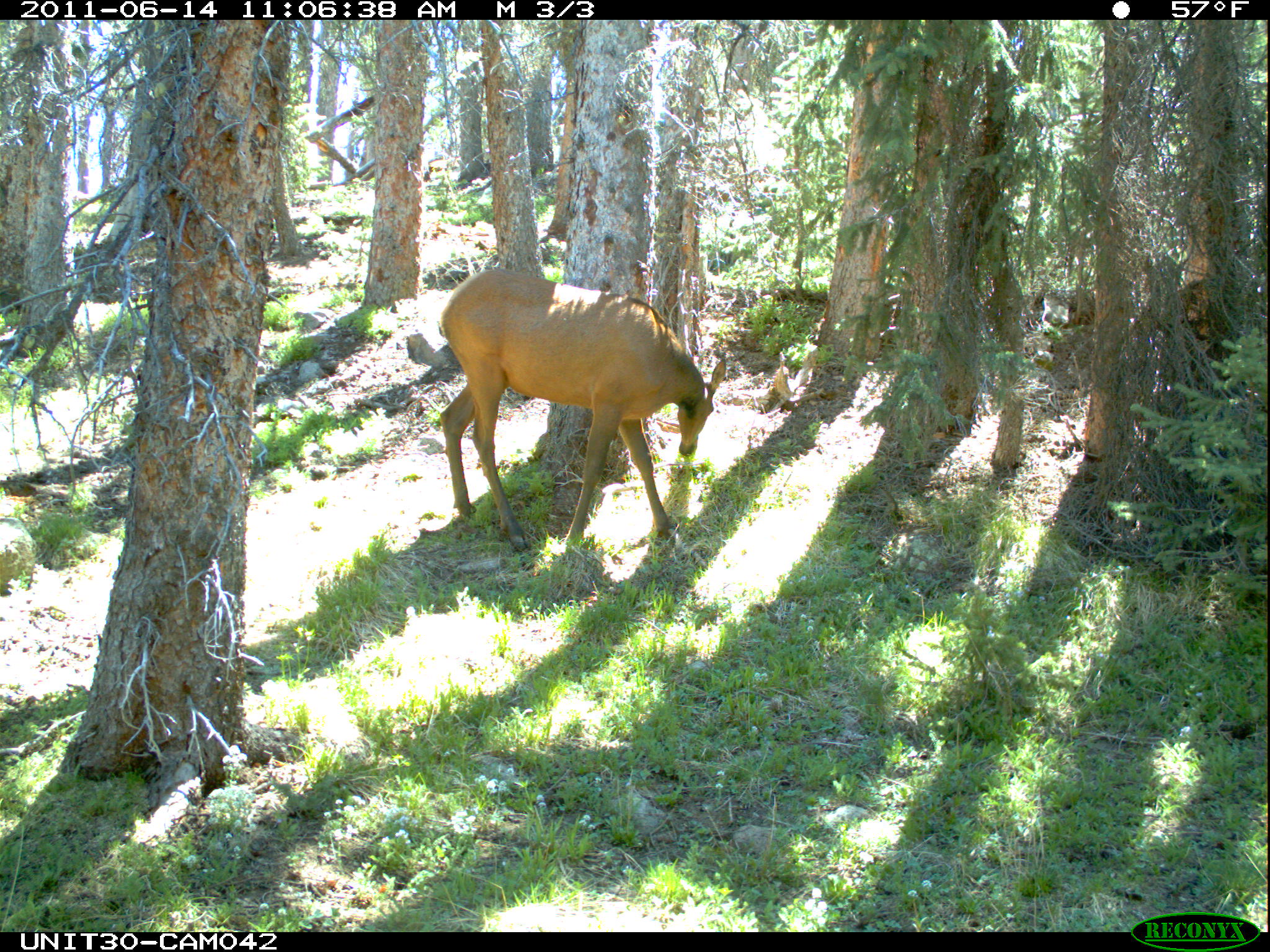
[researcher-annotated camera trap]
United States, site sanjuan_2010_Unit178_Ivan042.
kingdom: Animalia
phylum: Chordata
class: Mammalia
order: Artiodactyla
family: Cervidae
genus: Cervus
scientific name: Cervus elaphus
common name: red deer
Cervus elaphus (red deer).